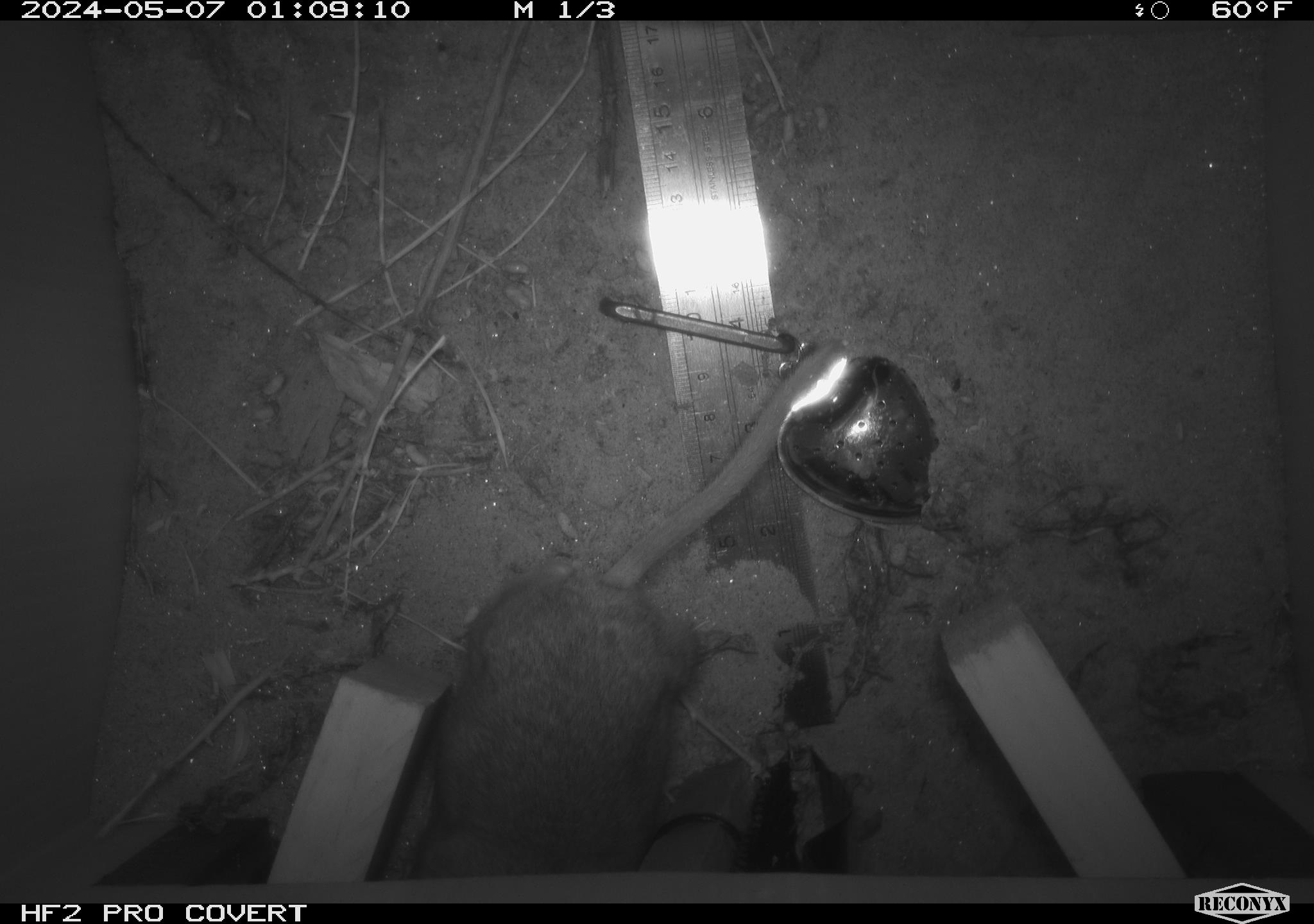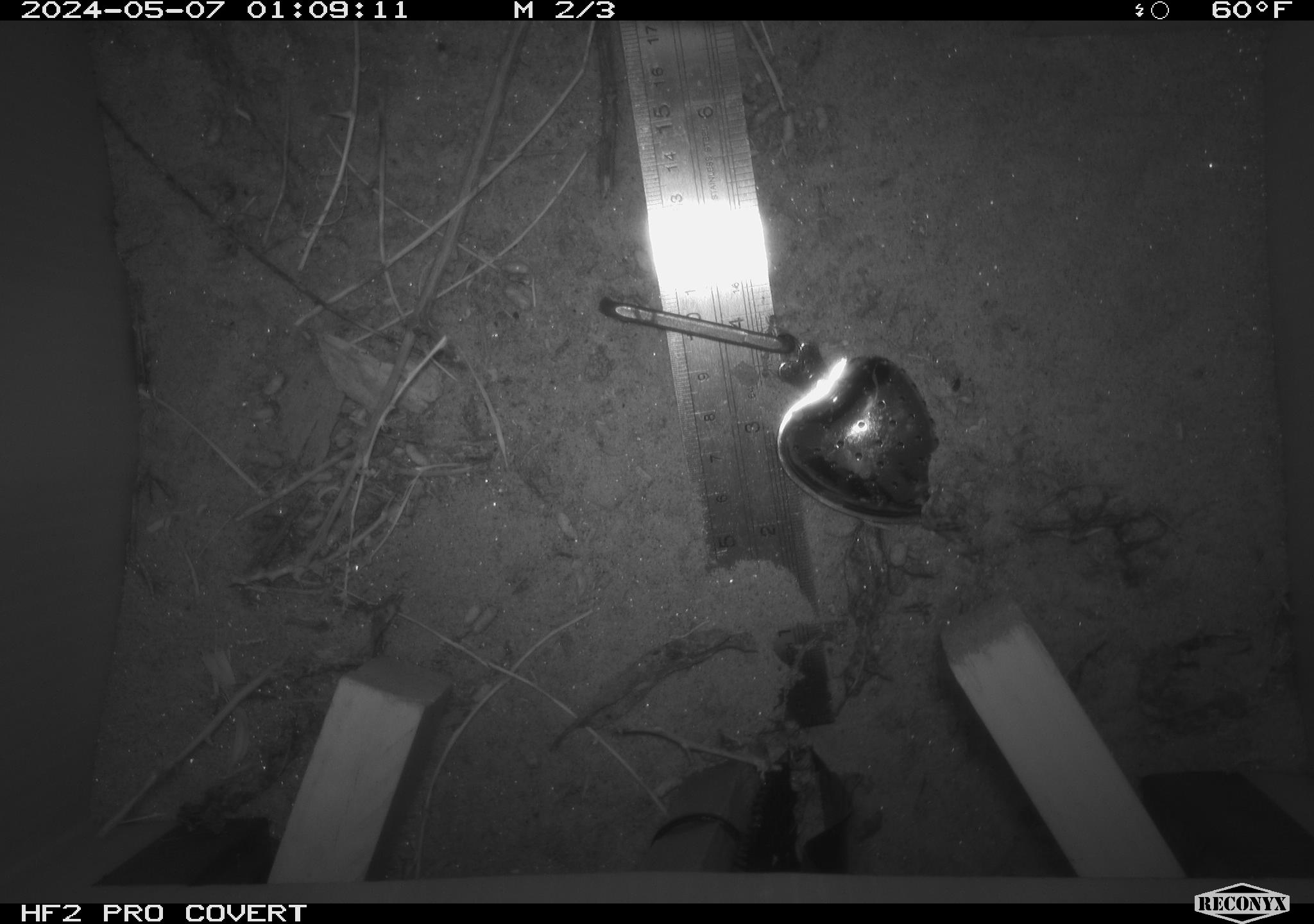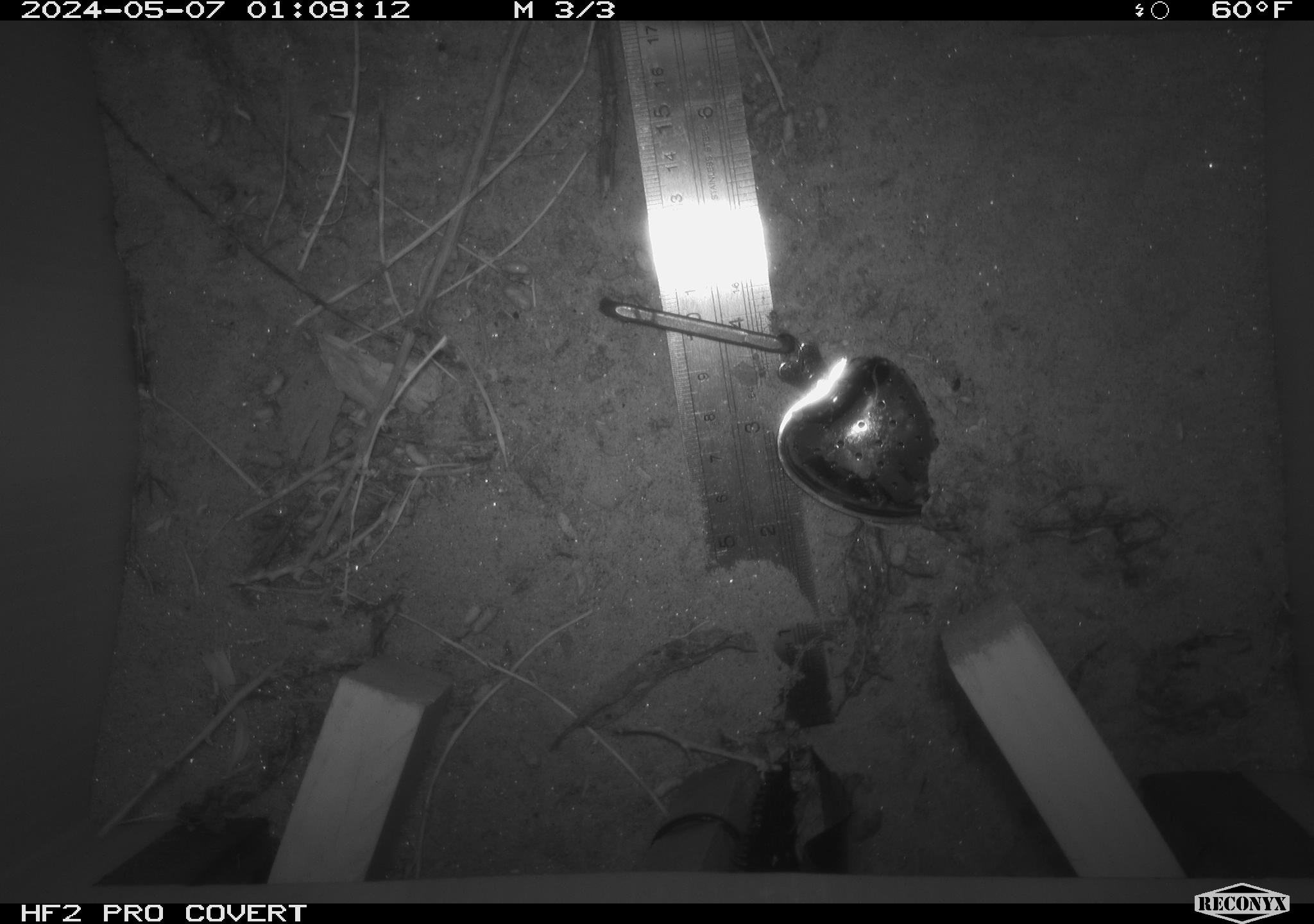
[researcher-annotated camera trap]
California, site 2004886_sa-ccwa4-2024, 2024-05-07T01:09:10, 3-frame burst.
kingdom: Animalia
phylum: Chordata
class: Mammalia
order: Rodentia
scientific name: Rodentia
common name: woodrat or rat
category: woodrat or rat species